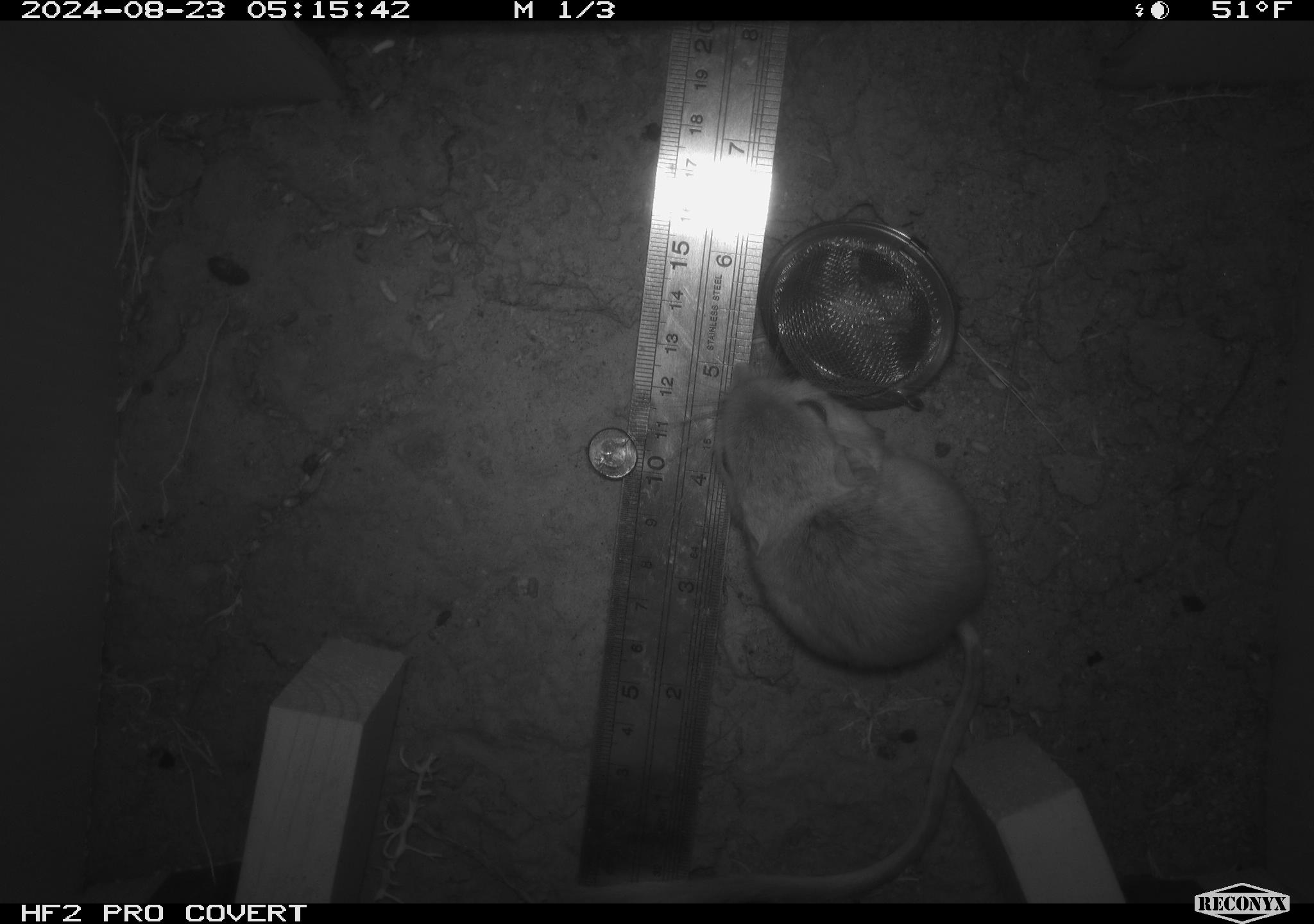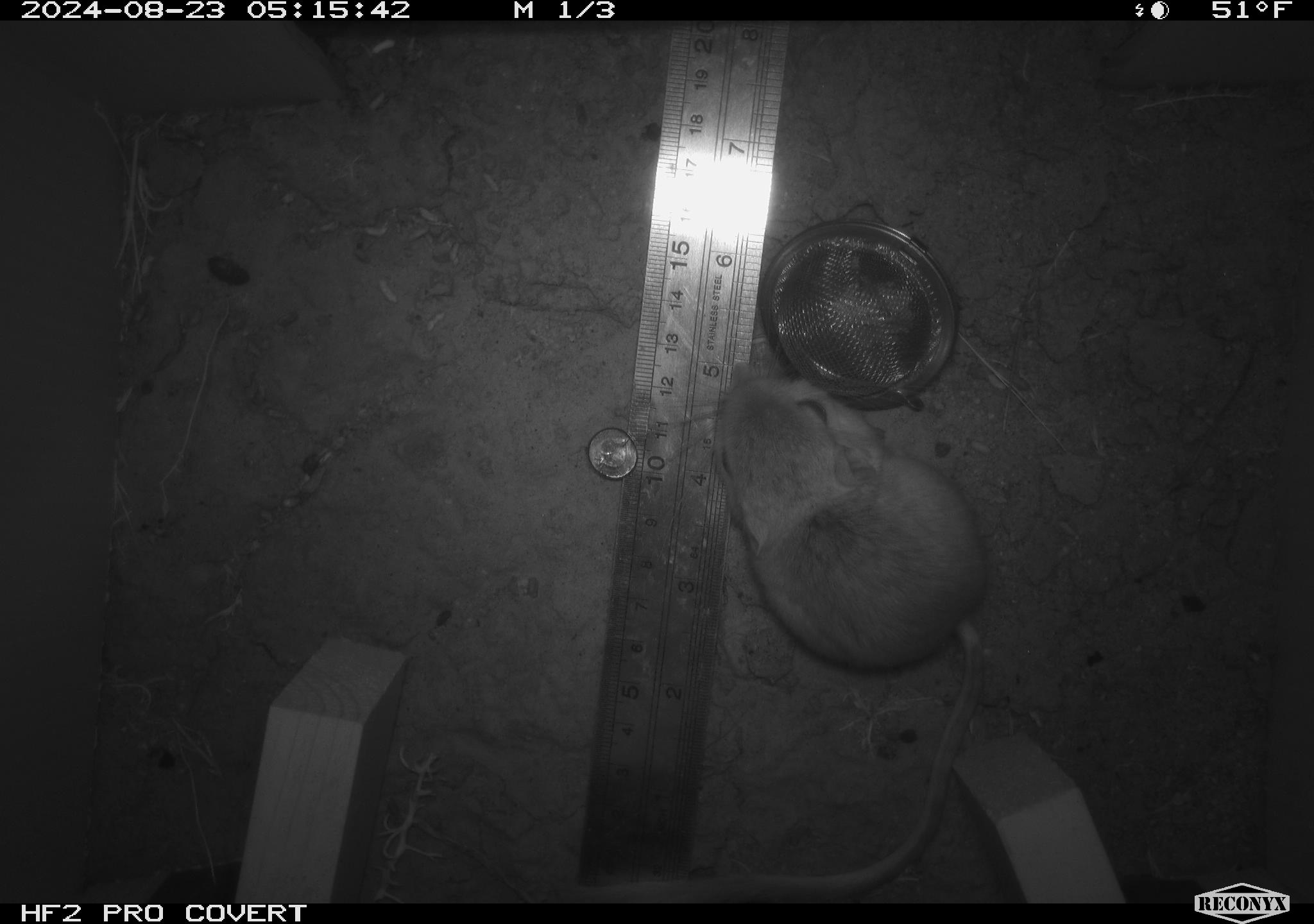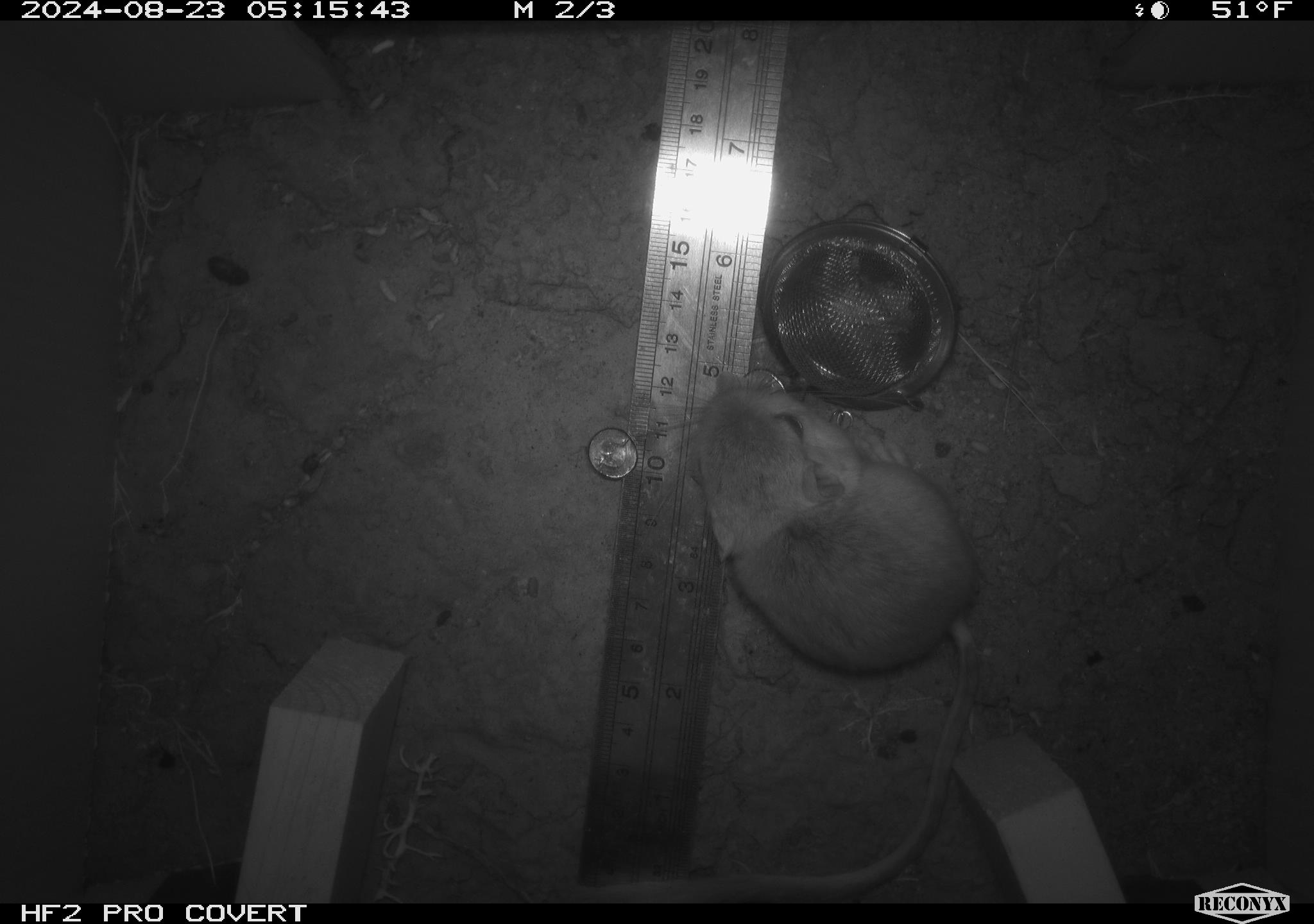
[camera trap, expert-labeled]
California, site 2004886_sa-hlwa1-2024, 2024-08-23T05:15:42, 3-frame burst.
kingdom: Animalia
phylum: Chordata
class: Mammalia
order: Rodentia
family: Heteromyidae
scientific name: Heteromyidae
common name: kangaroo rats and pocket mice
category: heteromyidae family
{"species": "heteromyidae family (kangaroo rats and pocket mice) (Heteromyidae)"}